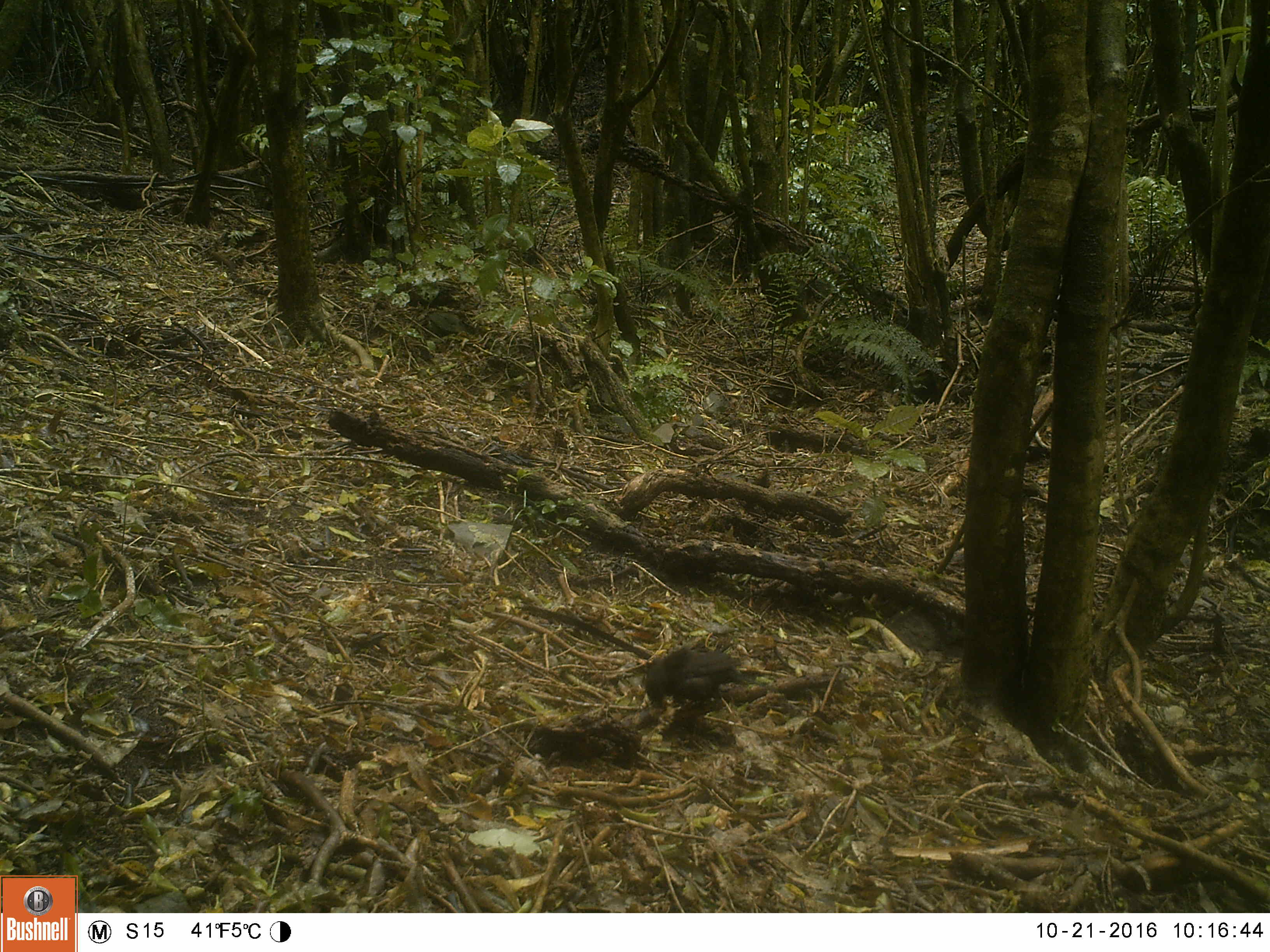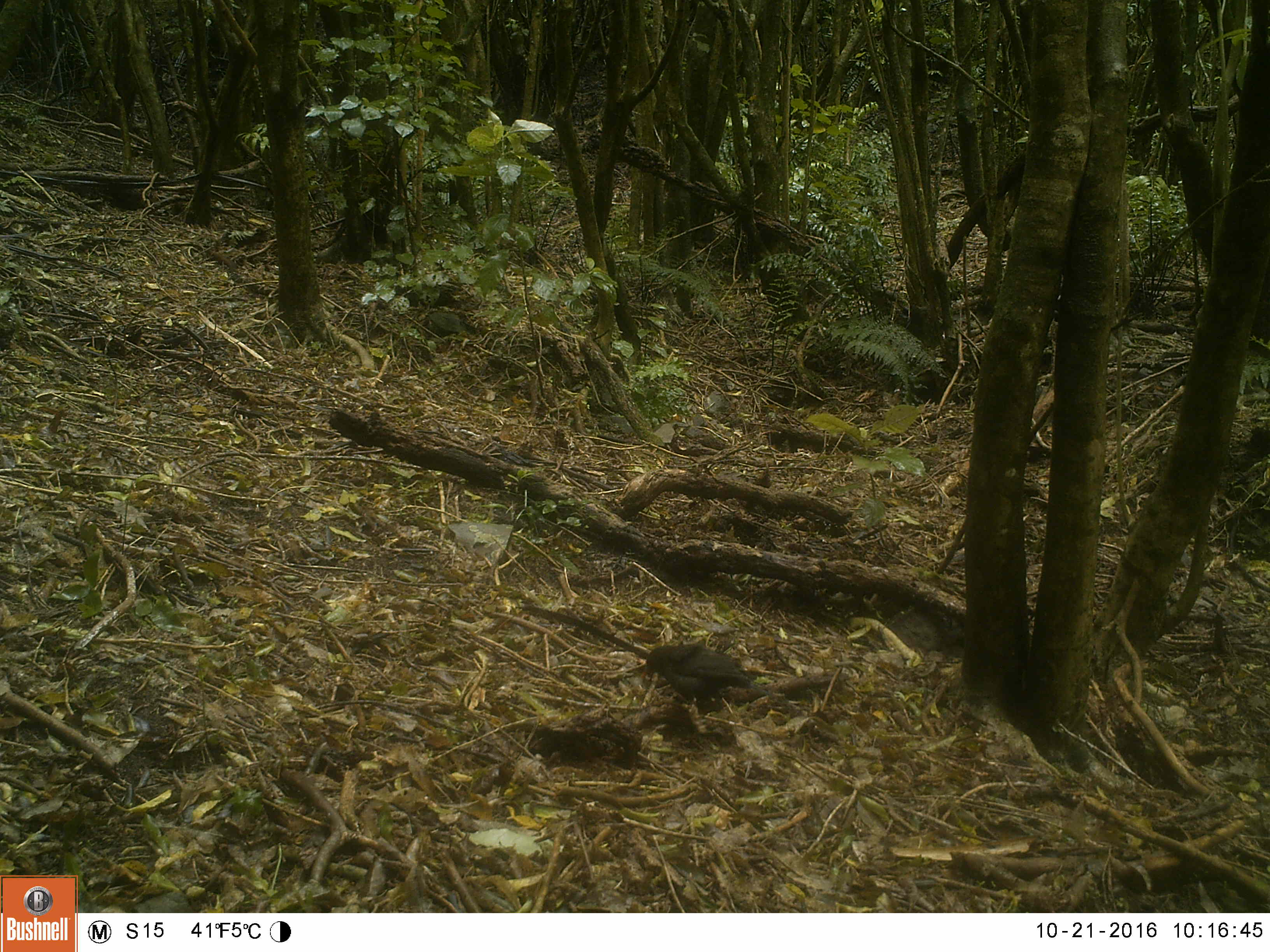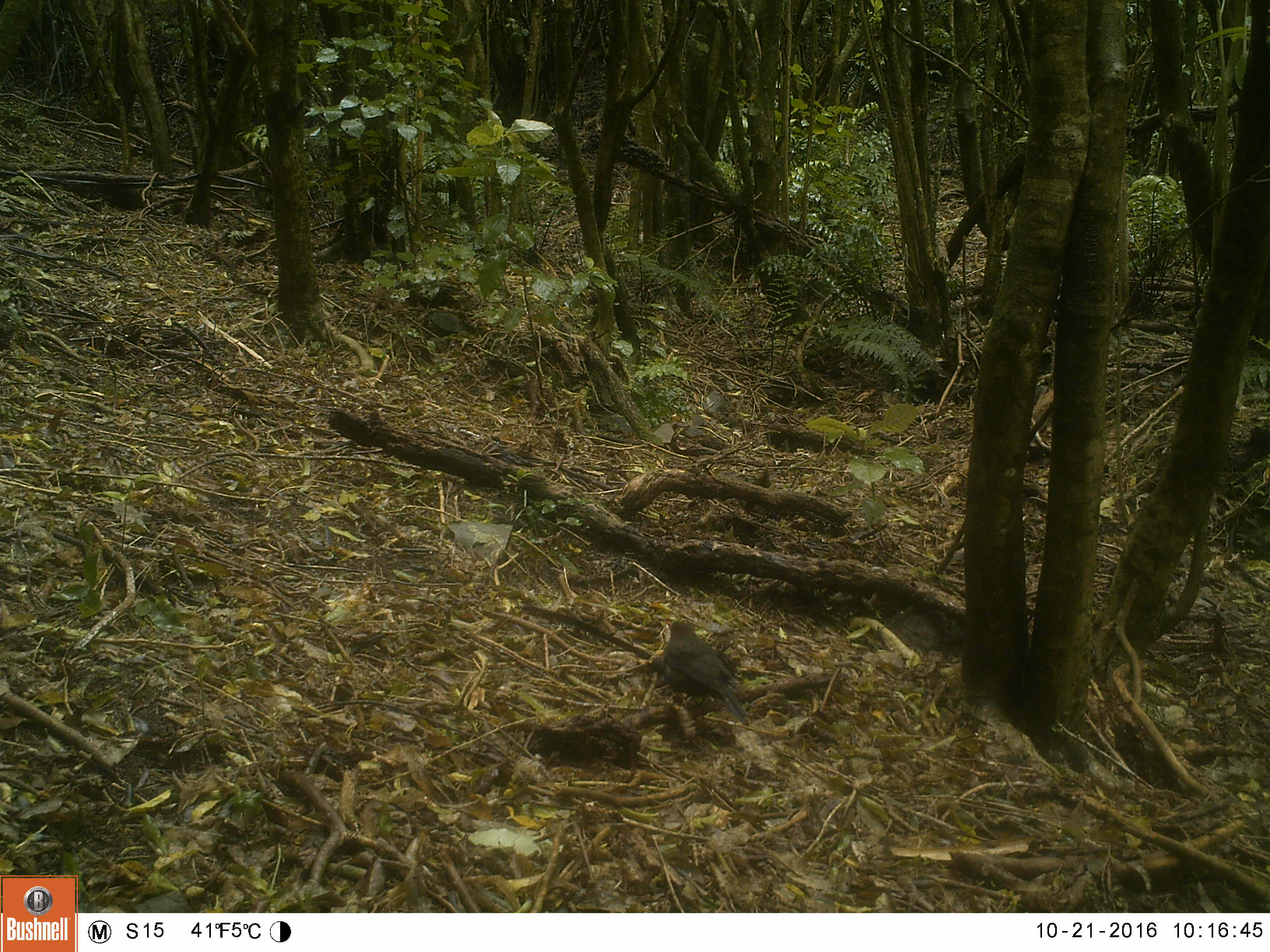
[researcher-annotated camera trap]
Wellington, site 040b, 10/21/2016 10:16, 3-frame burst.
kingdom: Animalia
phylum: Chordata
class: Aves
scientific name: Aves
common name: bird